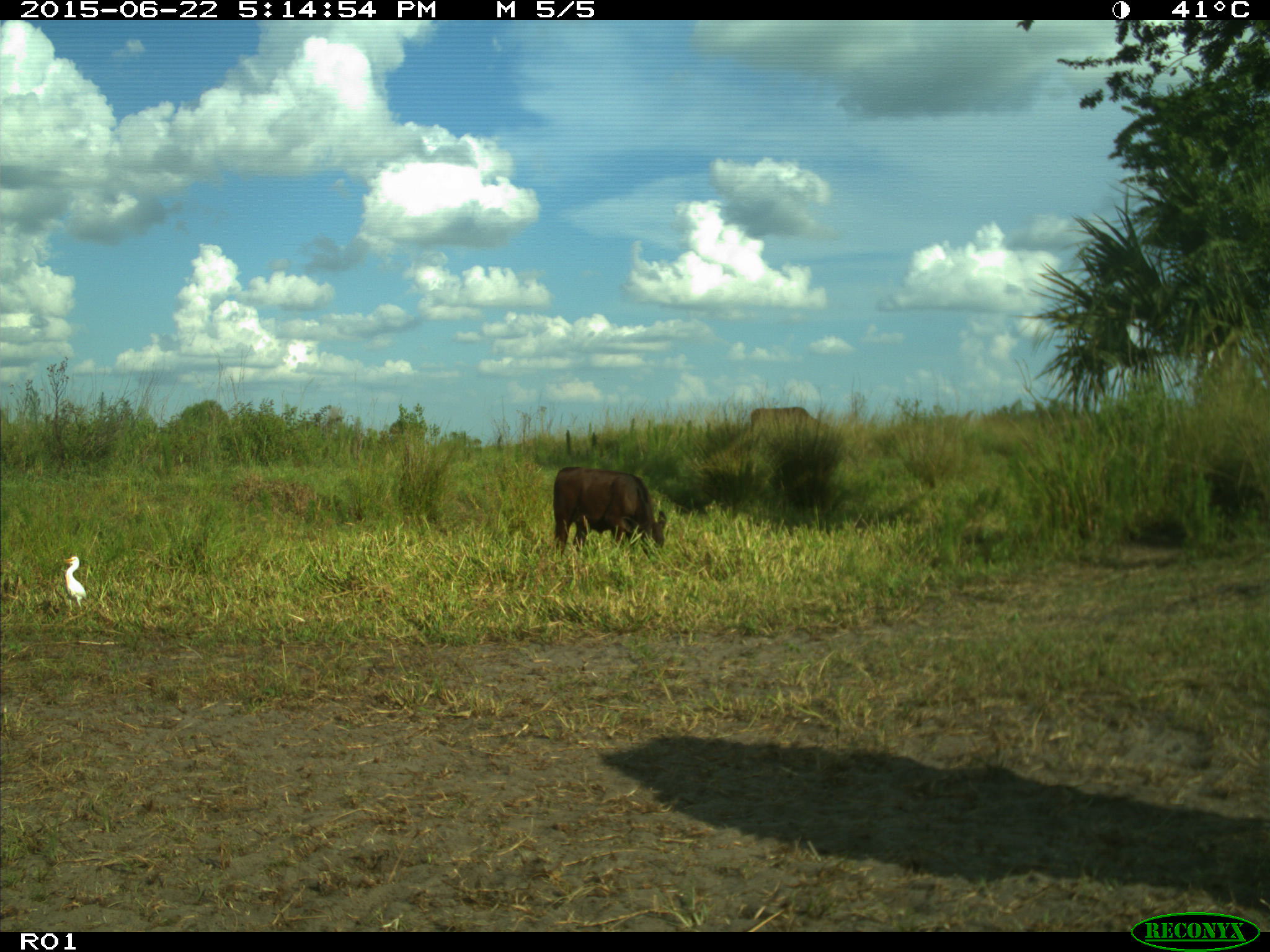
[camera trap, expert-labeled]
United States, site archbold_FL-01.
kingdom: Animalia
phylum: Chordata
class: Mammalia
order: Artiodactyla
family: Bovidae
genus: Bos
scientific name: Bos taurus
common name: domestic cow